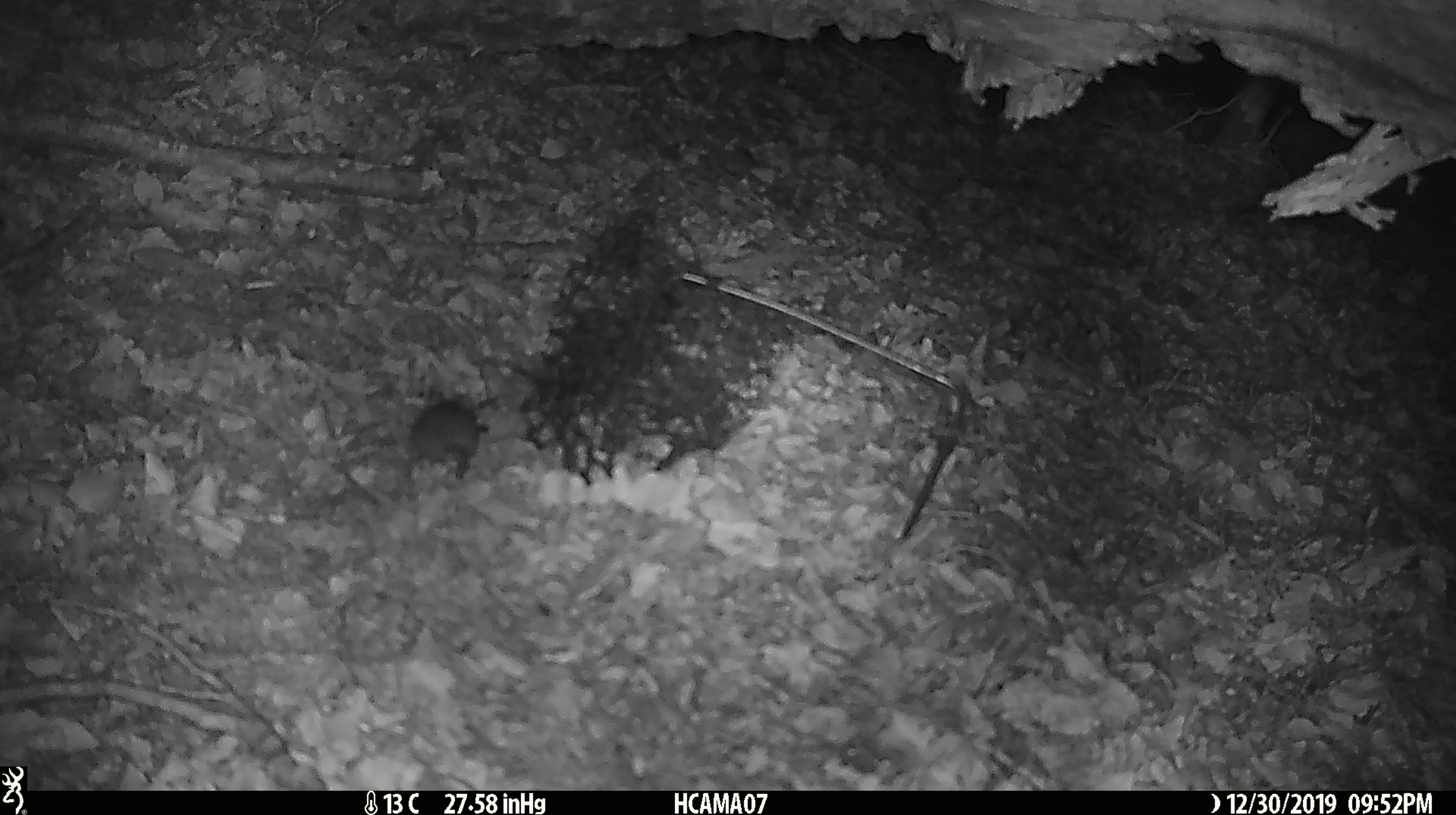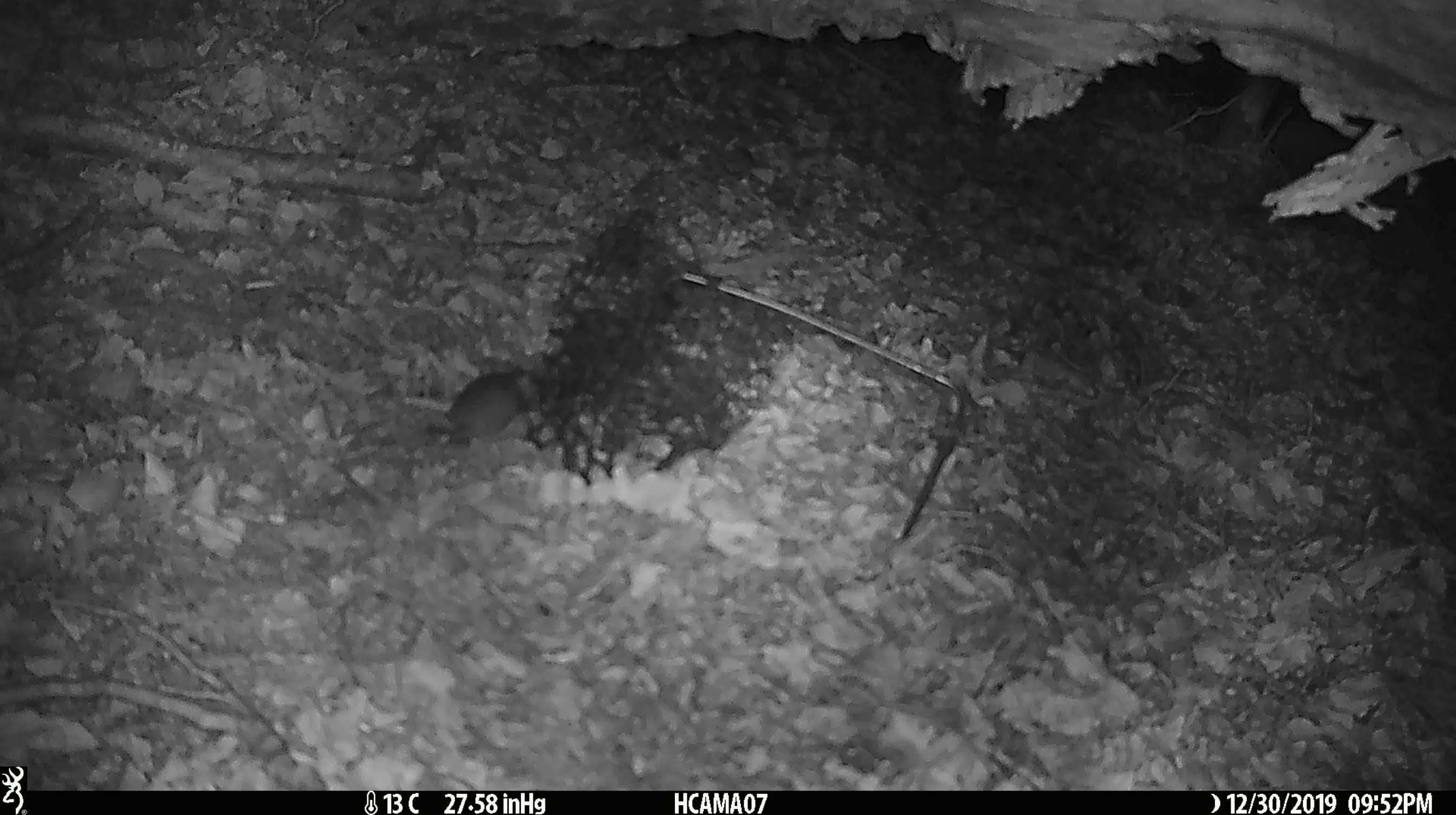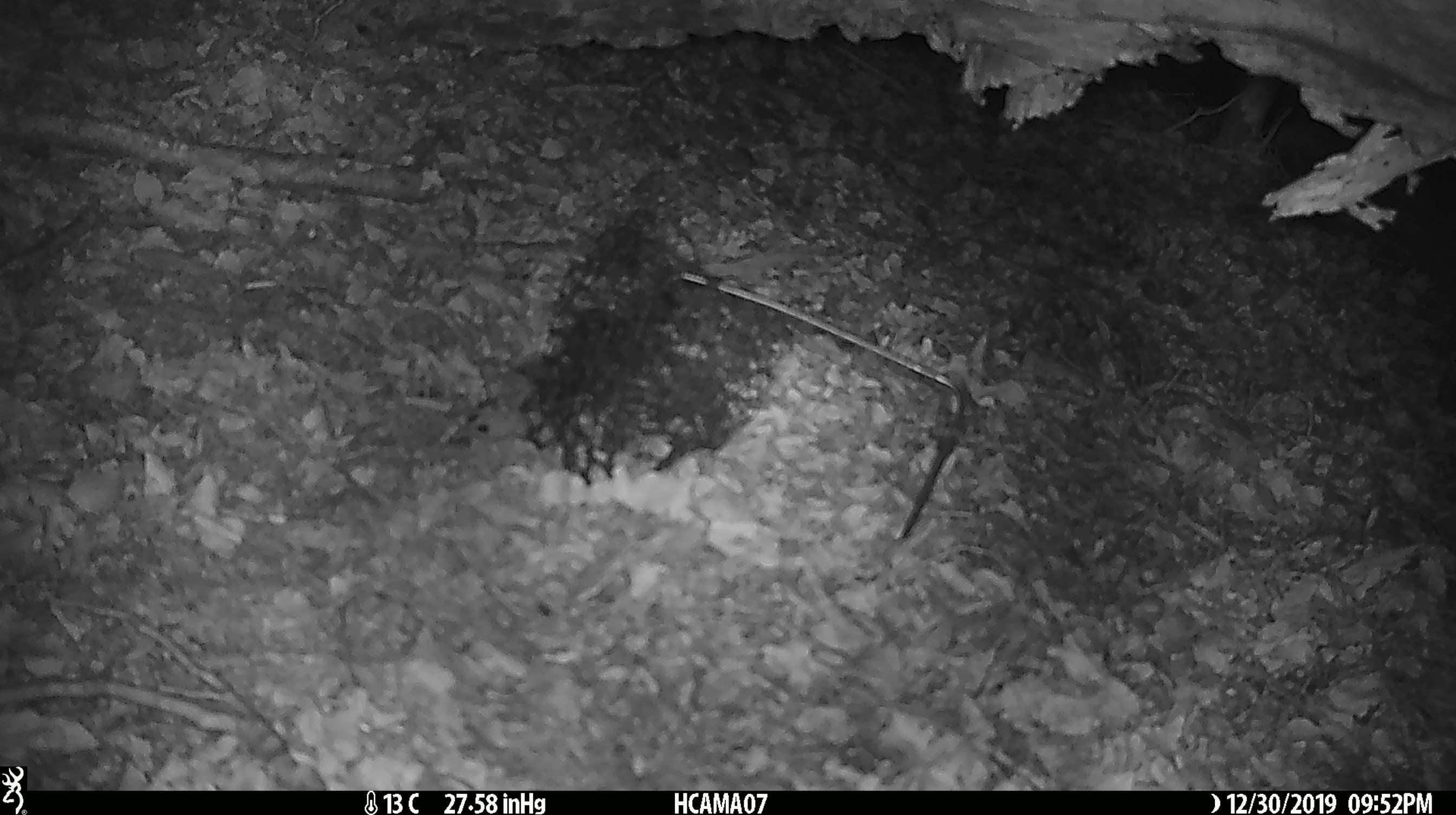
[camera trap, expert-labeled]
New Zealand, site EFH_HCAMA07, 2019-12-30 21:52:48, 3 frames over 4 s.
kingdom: Animalia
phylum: Chordata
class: Mammalia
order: Rodentia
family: Muridae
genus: Mus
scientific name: Mus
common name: mouse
Mouse (Mus).